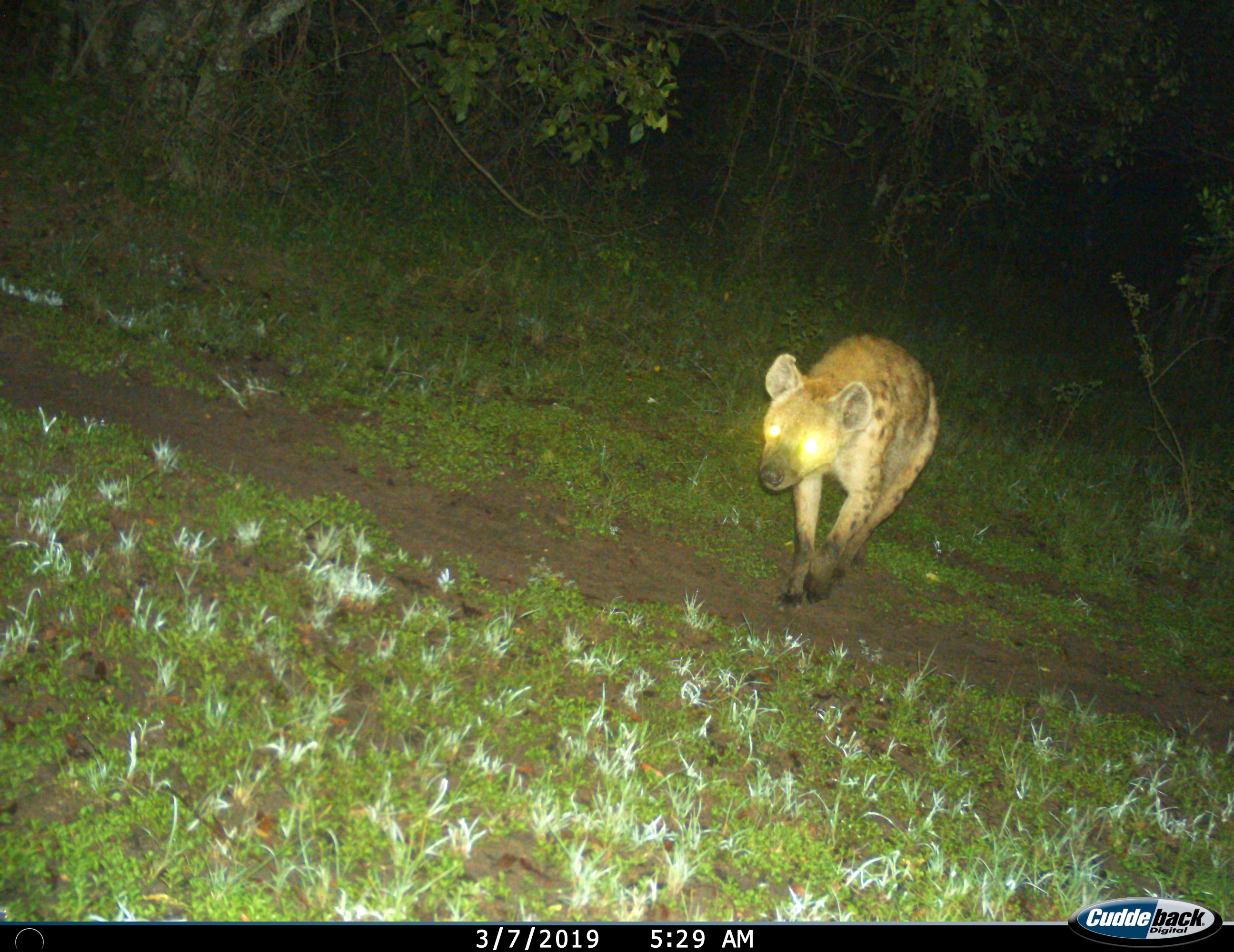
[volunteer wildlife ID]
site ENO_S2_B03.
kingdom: Animalia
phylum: Chordata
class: Mammalia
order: Carnivora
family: Hyaenidae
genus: Crocuta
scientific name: Crocuta crocuta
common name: spotted hyena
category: hyenaspotted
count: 1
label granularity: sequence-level